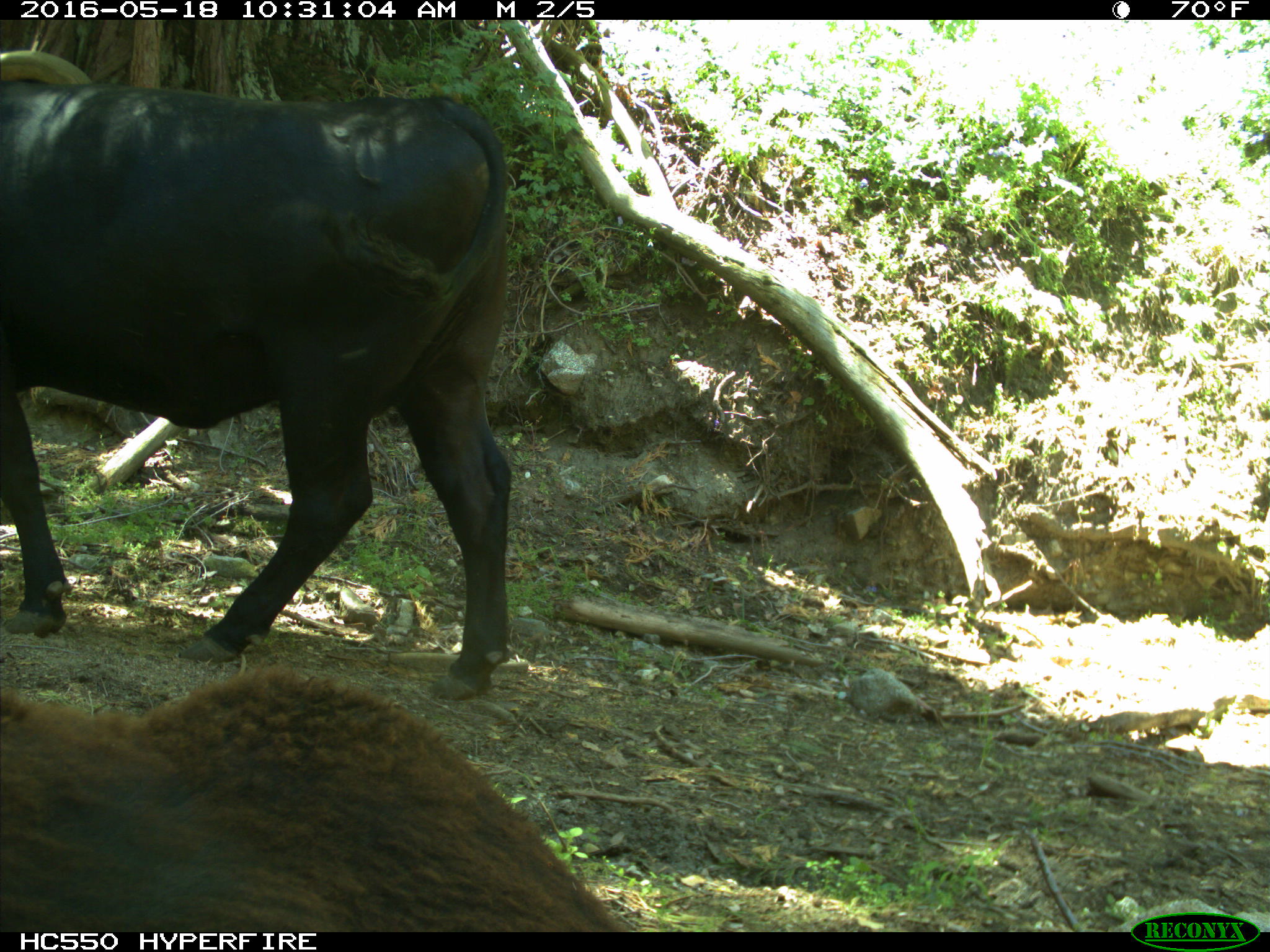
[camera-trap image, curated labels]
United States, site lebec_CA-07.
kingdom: Animalia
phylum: Chordata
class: Mammalia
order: Artiodactyla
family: Bovidae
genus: Bos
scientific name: Bos taurus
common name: domestic cow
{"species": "Bos taurus (domestic cow)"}